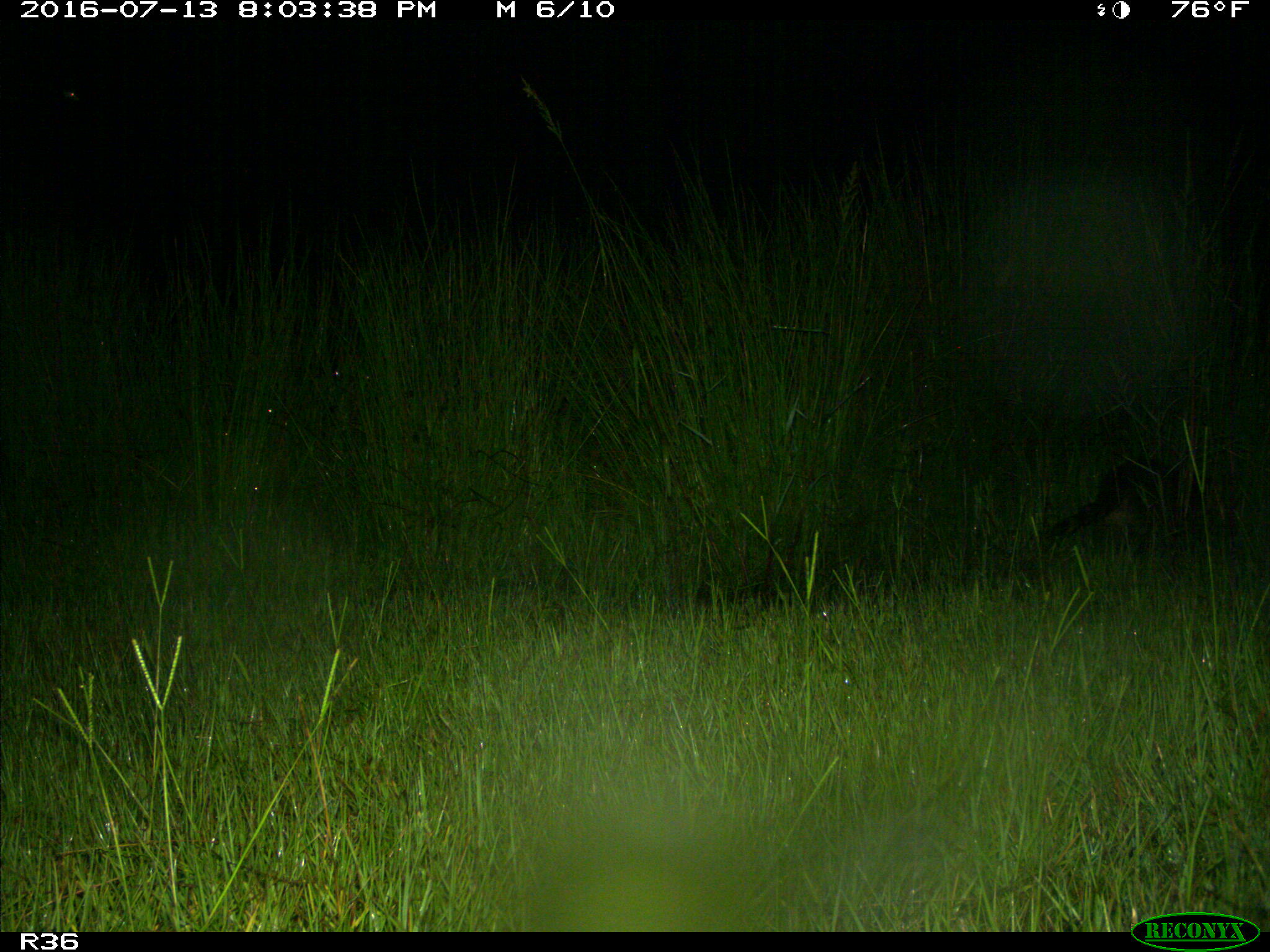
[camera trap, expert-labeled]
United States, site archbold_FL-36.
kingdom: Animalia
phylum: Chordata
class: Mammalia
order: Carnivora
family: Procyonidae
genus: Procyon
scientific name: Procyon lotor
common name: common raccoon